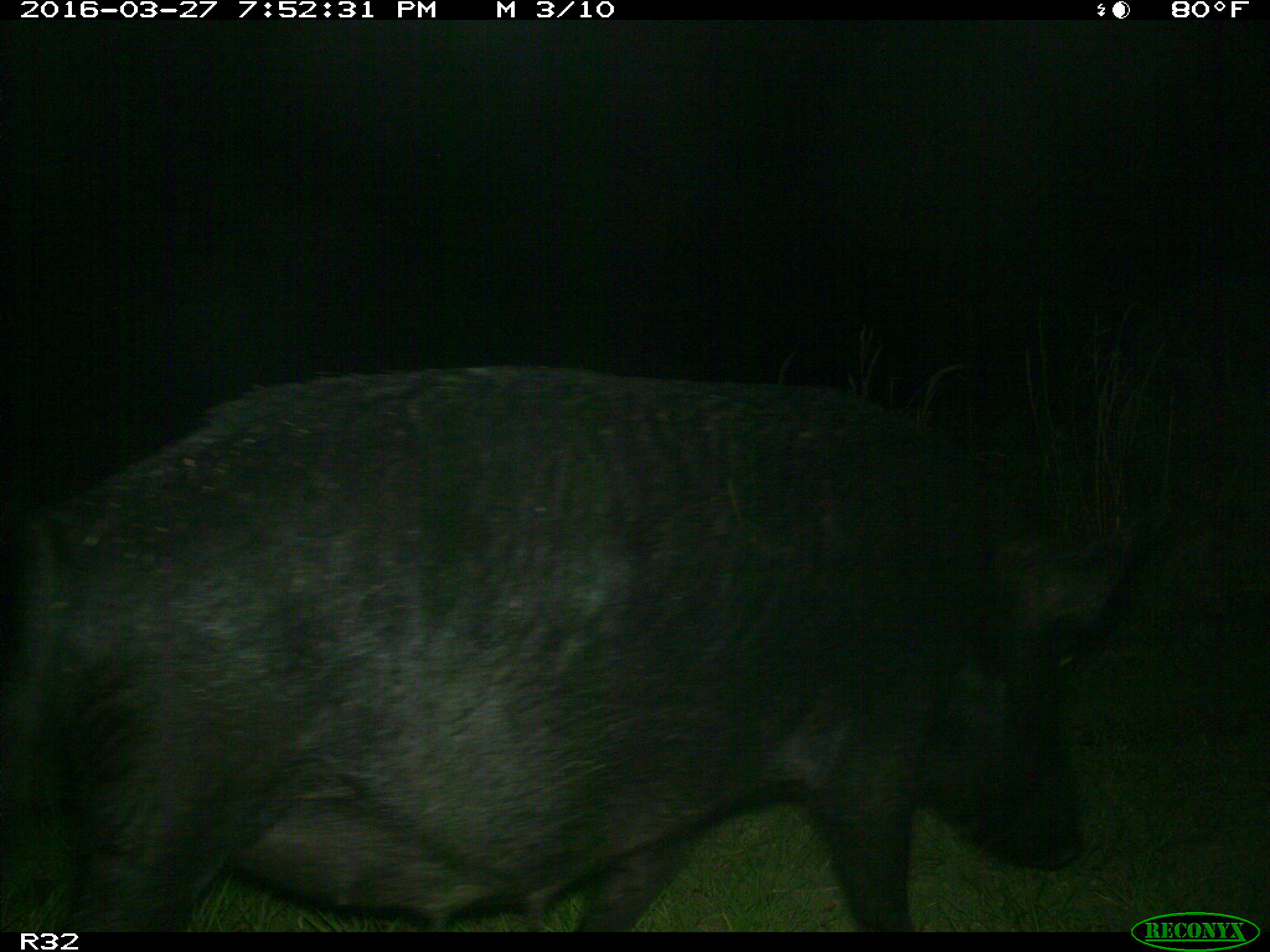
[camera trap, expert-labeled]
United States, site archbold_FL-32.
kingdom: Animalia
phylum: Chordata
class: Mammalia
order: Artiodactyla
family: Suidae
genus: Sus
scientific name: Sus scrofa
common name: wild boar